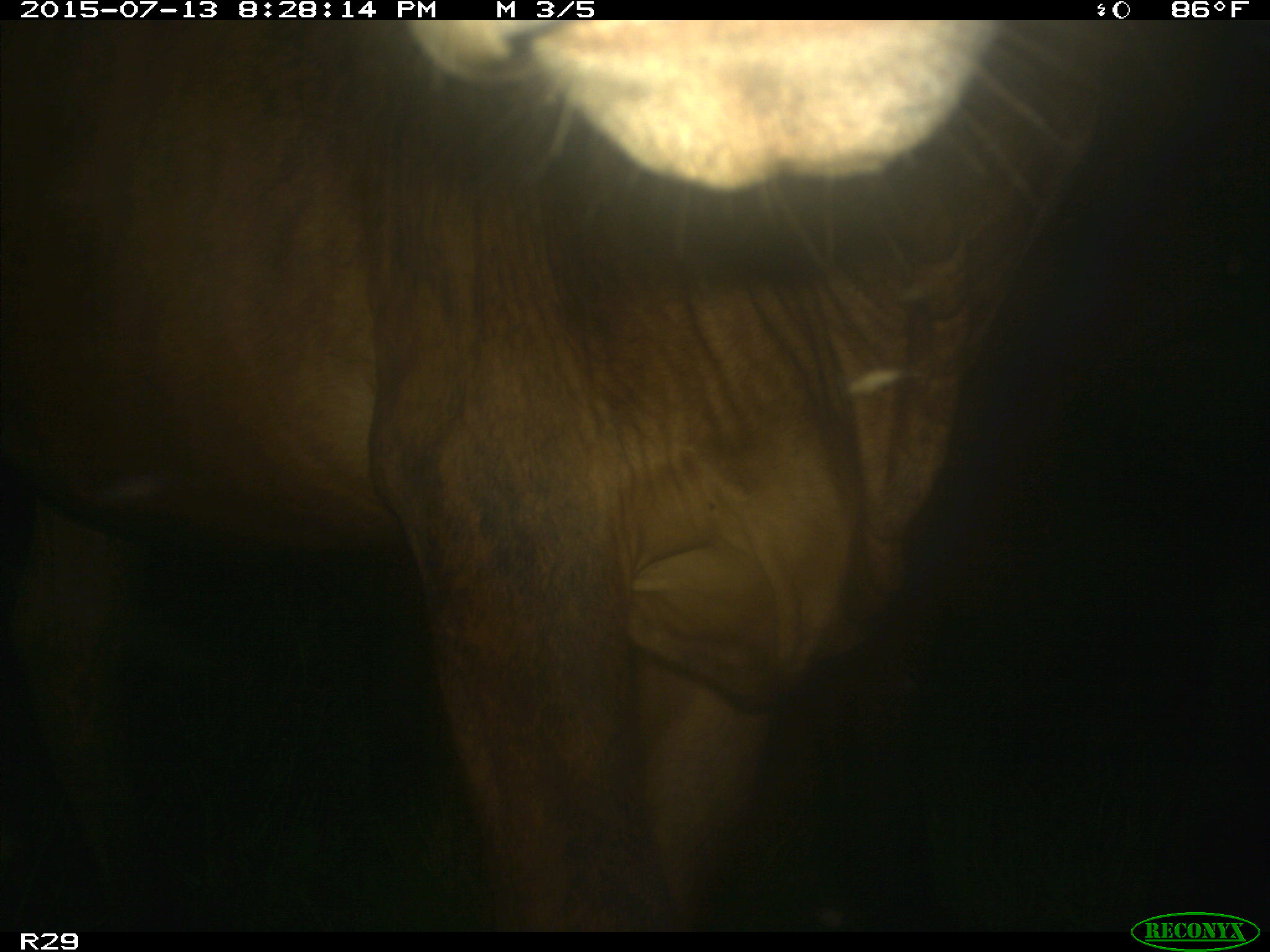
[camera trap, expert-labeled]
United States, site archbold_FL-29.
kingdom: Animalia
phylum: Chordata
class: Mammalia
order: Artiodactyla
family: Bovidae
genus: Bos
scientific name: Bos taurus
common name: domestic cow